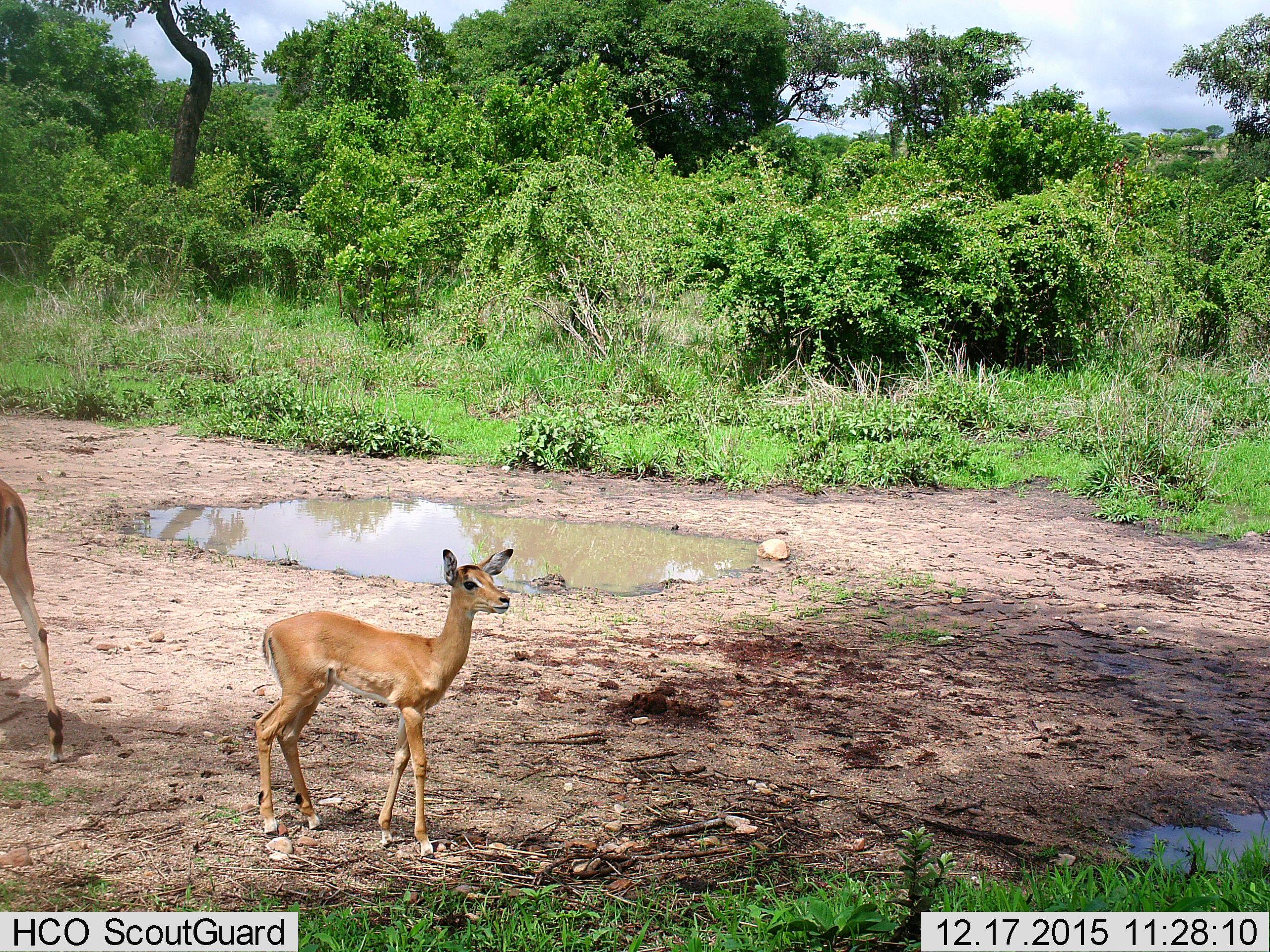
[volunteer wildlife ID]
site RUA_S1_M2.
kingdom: Animalia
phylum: Chordata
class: Mammalia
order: Artiodactyla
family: Bovidae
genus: Aepyceros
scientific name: Aepyceros melampus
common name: impala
Impala (Aepyceros melampus), count 2. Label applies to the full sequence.